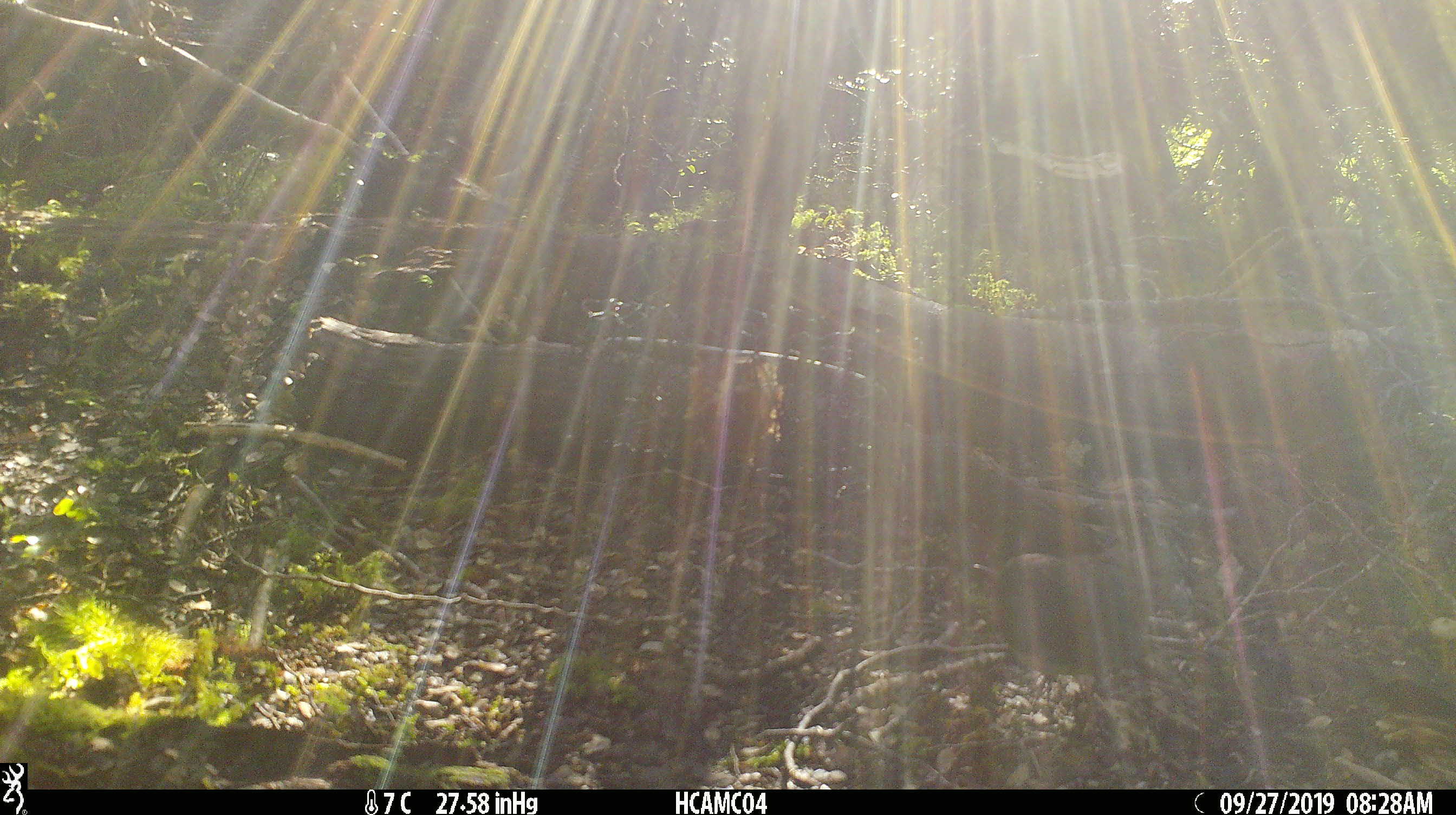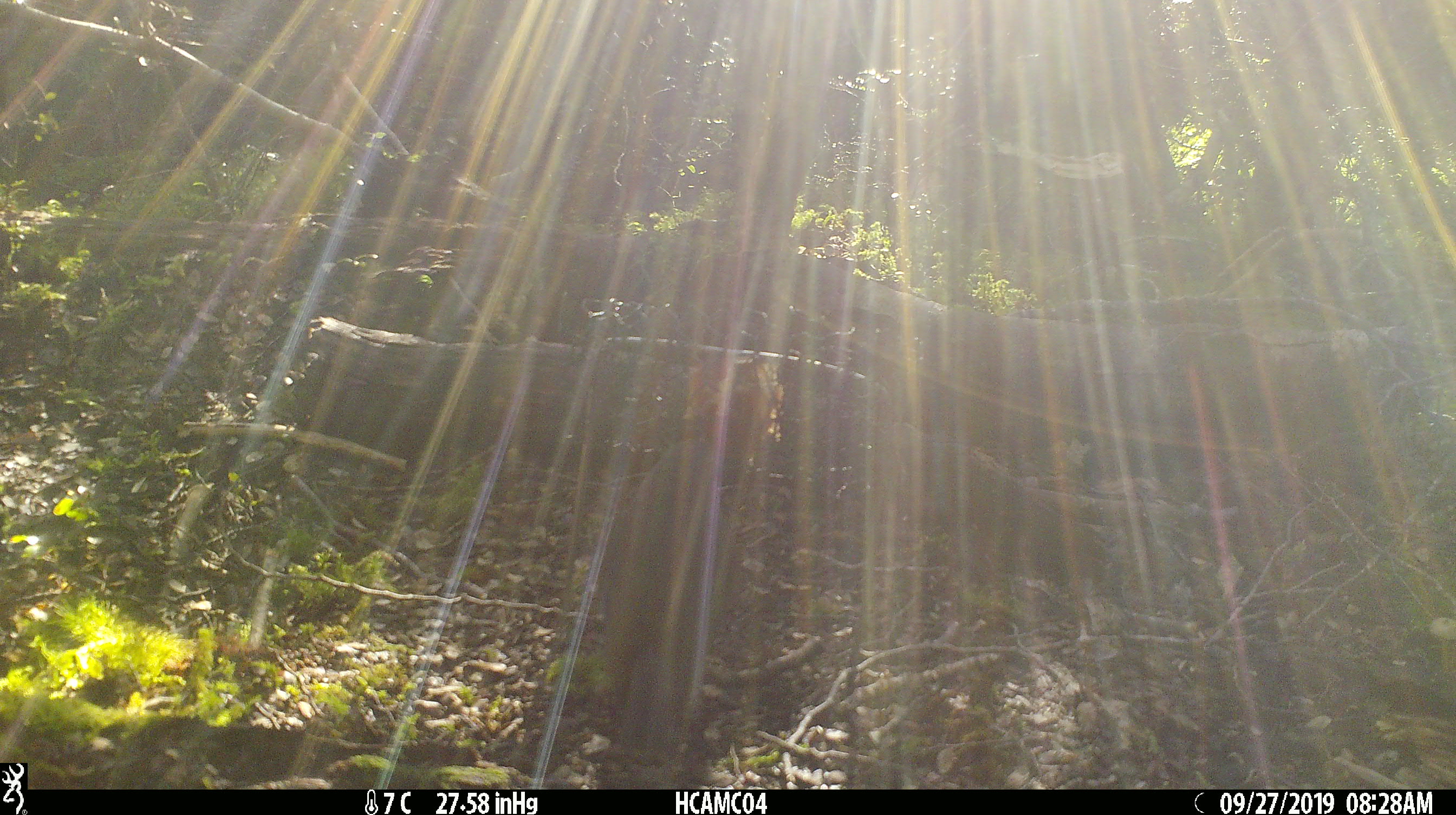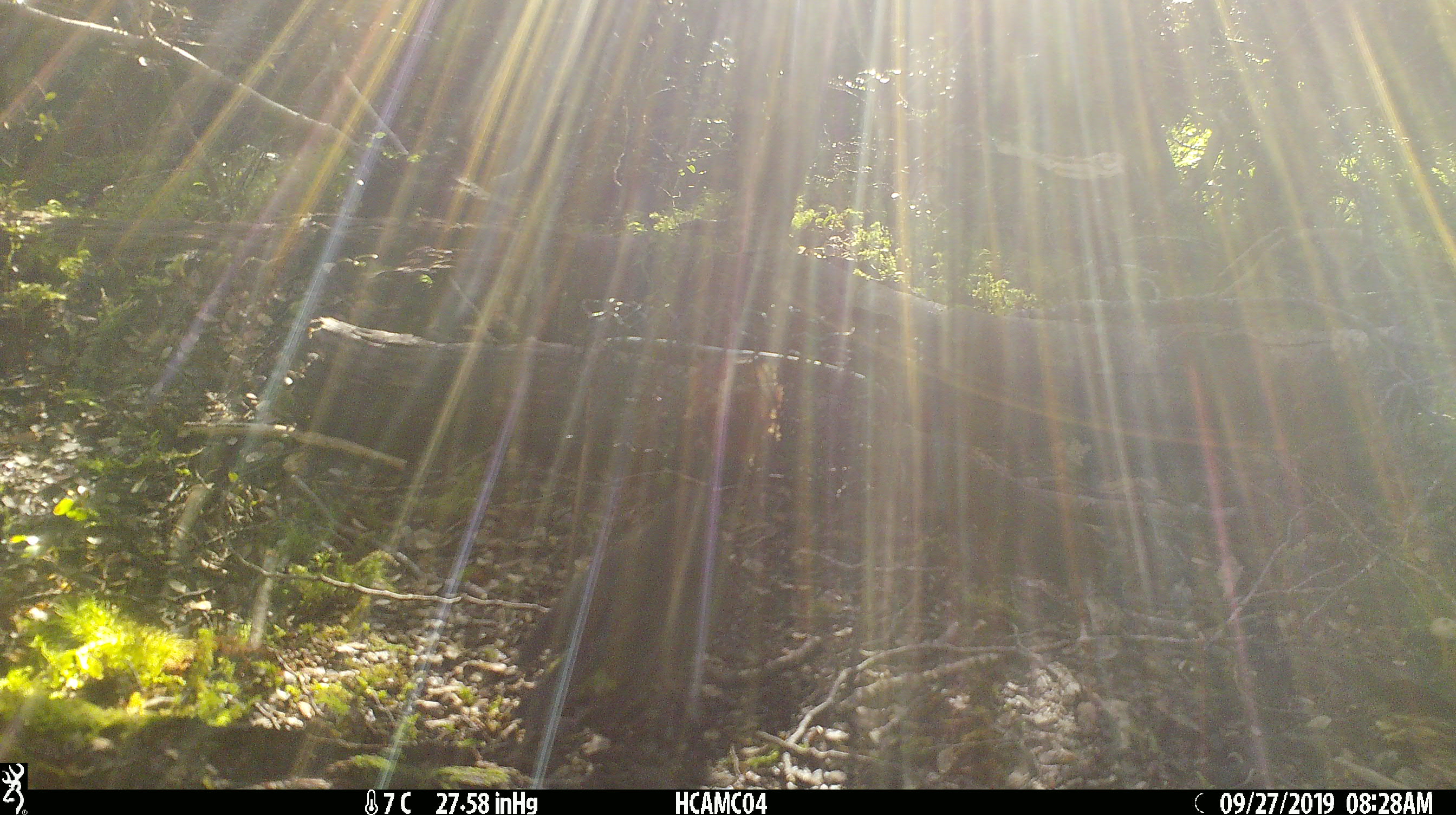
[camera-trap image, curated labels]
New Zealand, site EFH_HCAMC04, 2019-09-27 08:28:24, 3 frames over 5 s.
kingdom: Animalia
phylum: Chordata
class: Aves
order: Passeriformes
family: Petroicidae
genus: Petroica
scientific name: Petroica australis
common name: new zealand robin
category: robin